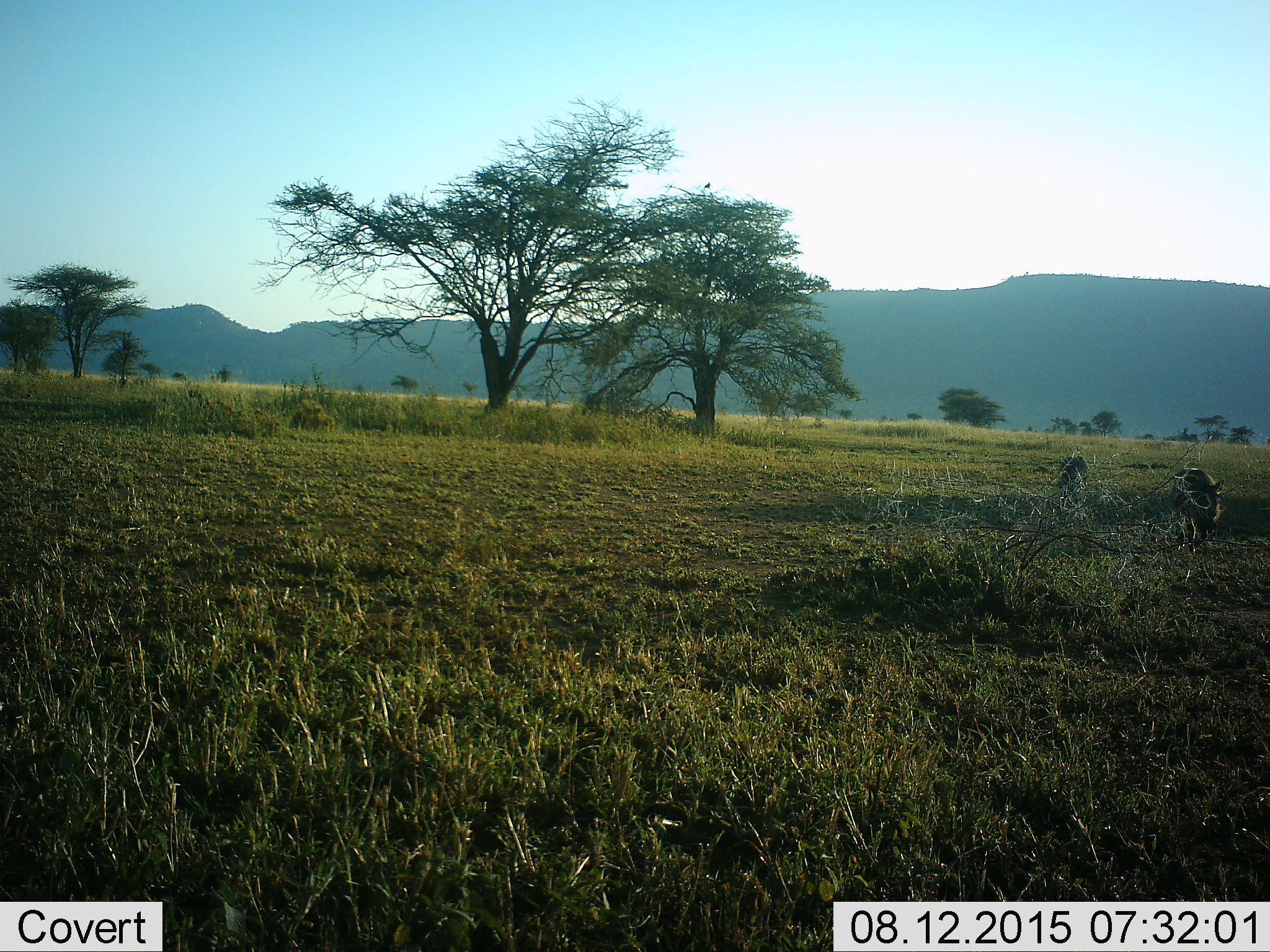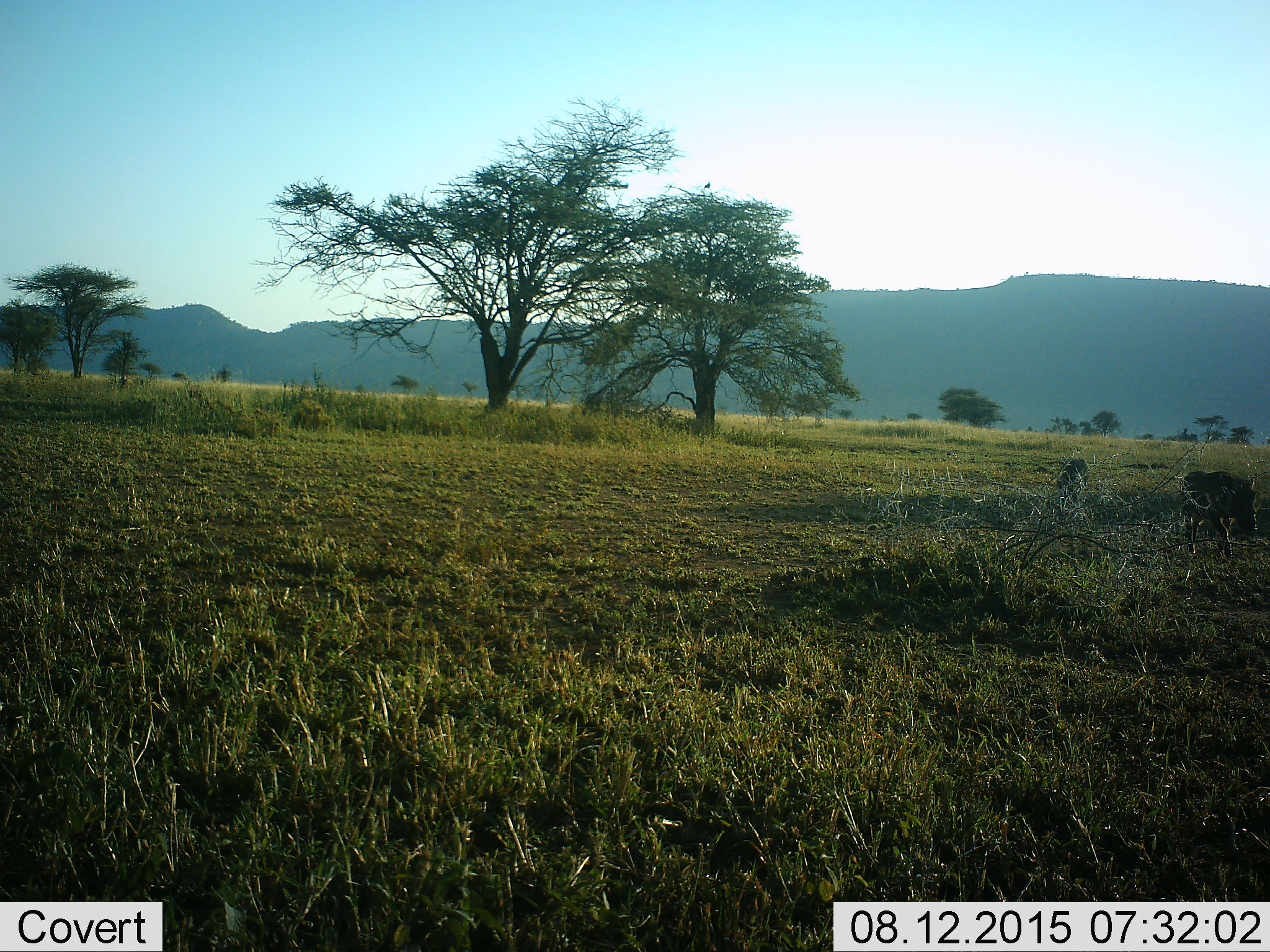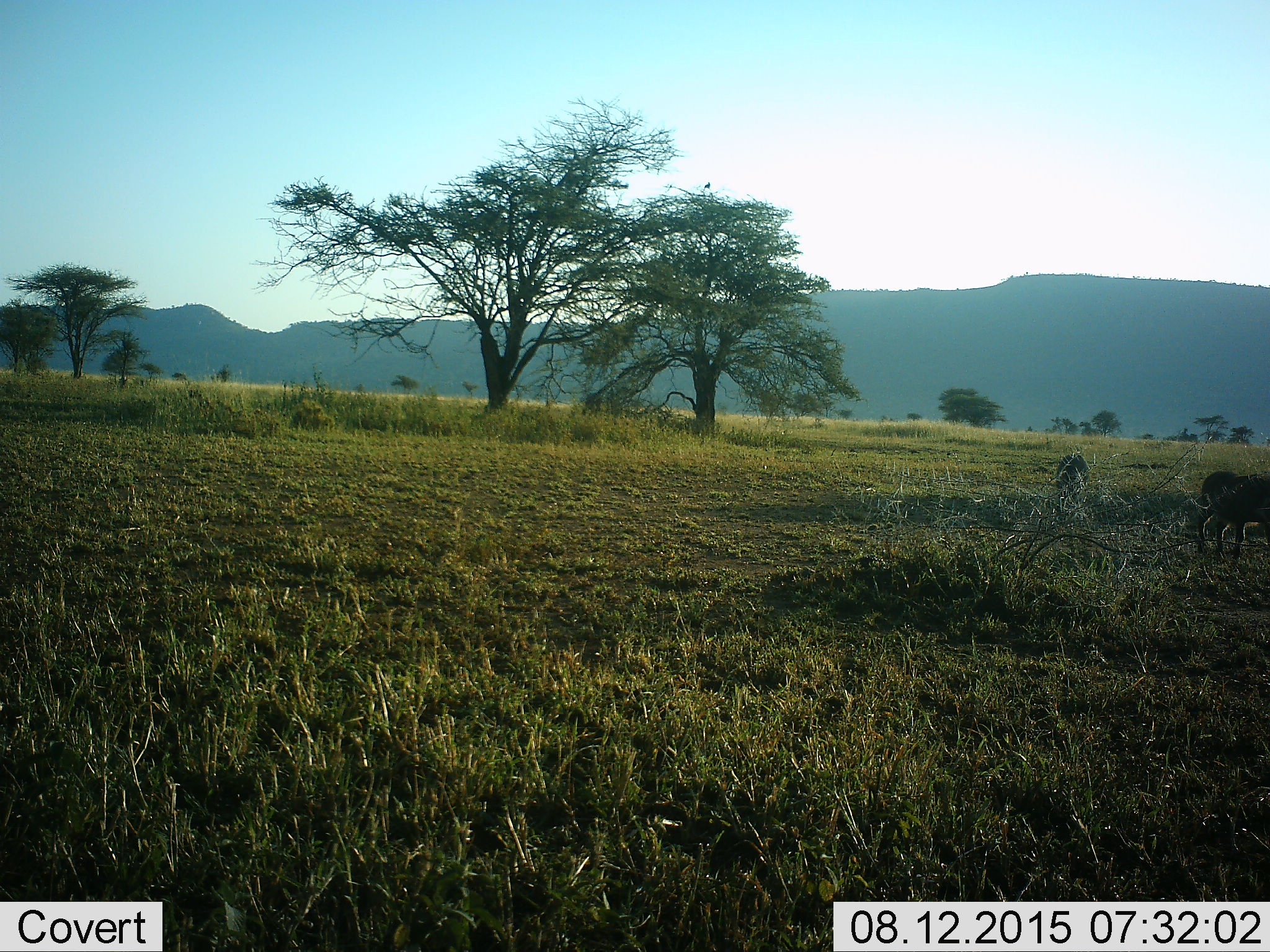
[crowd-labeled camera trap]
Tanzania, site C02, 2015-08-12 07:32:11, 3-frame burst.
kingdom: Animalia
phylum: Chordata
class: Mammalia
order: Artiodactyla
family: Suidae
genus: Phacochoerus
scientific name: Phacochoerus africanus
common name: warthog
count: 2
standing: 15%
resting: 8%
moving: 85%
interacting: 0%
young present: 8%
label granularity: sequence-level